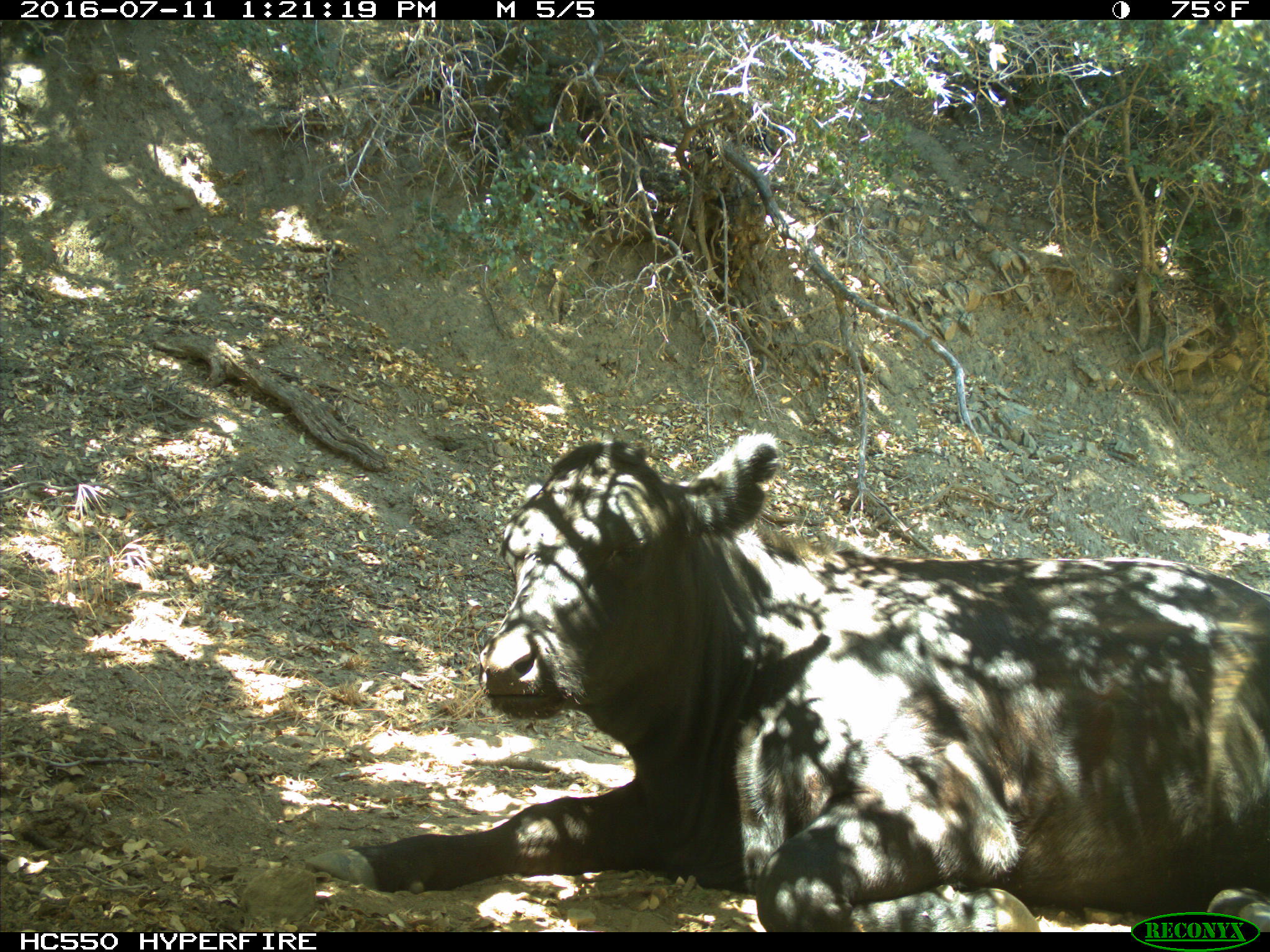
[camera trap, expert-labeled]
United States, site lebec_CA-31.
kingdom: Animalia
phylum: Chordata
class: Mammalia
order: Artiodactyla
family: Bovidae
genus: Bos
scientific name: Bos taurus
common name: domestic cow